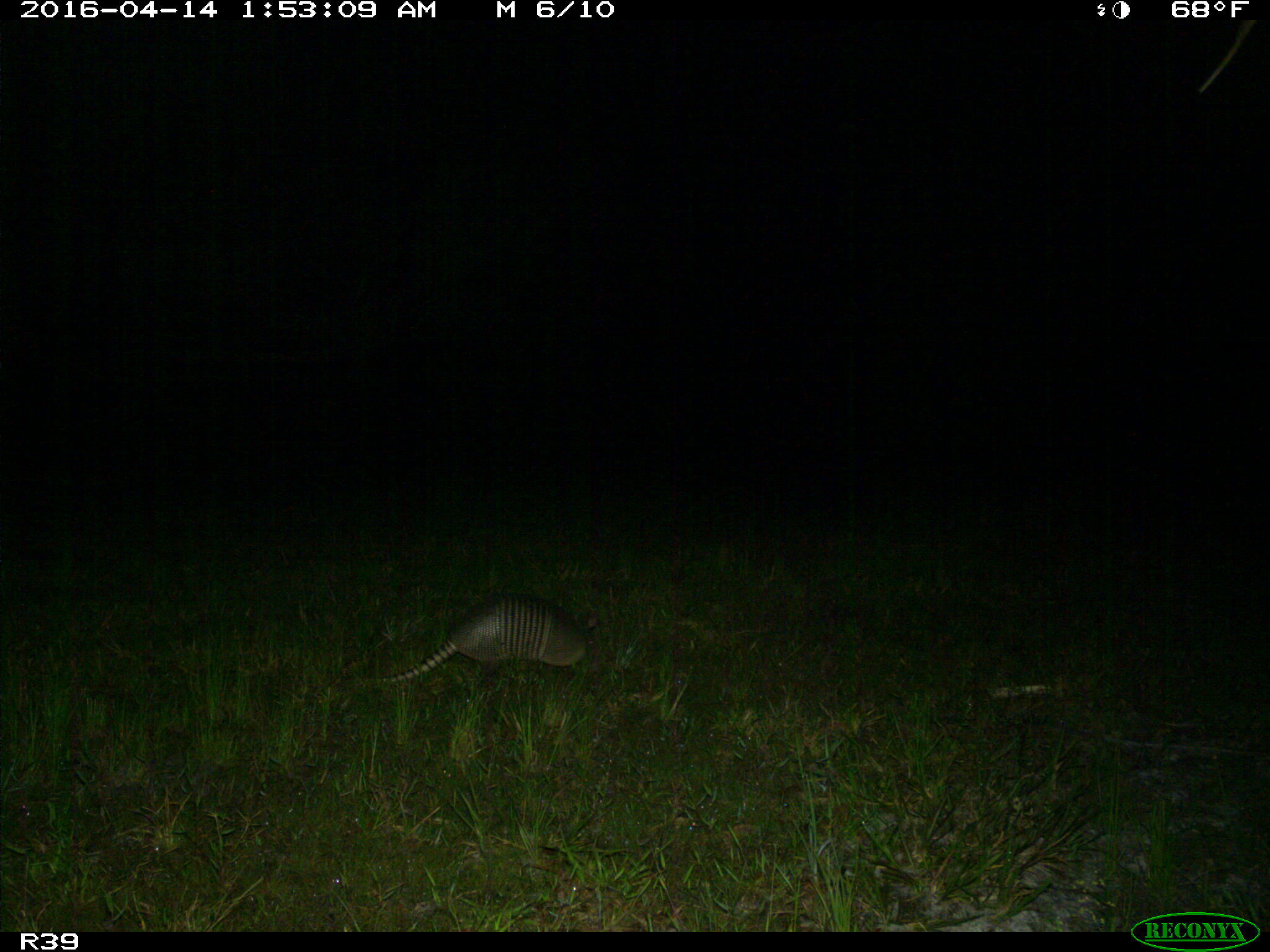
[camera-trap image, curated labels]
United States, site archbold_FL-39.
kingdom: Animalia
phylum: Chordata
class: Mammalia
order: Cingulata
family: Dasypodidae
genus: Dasypus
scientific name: Dasypus novemcinctus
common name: nine-banded armadillo